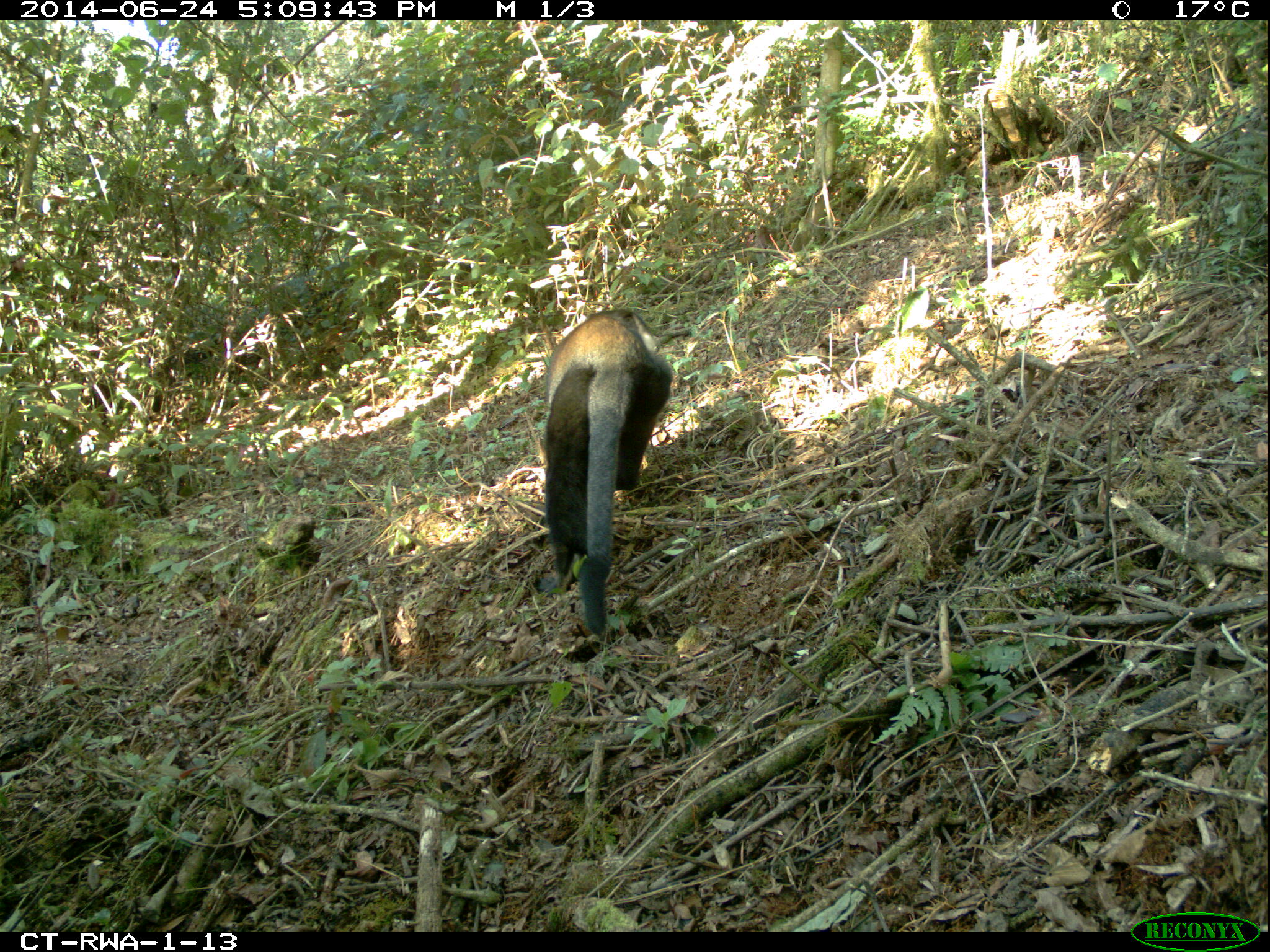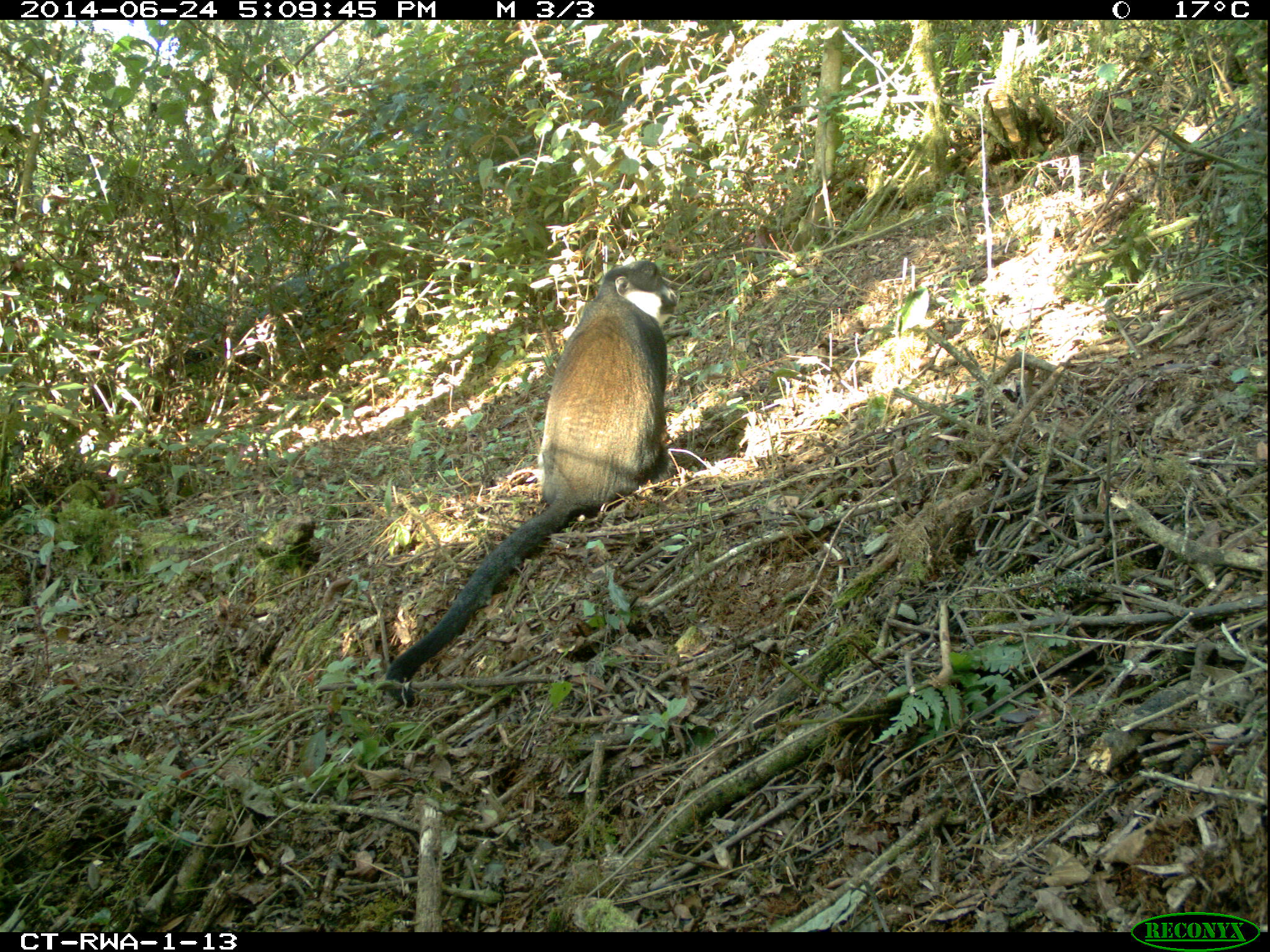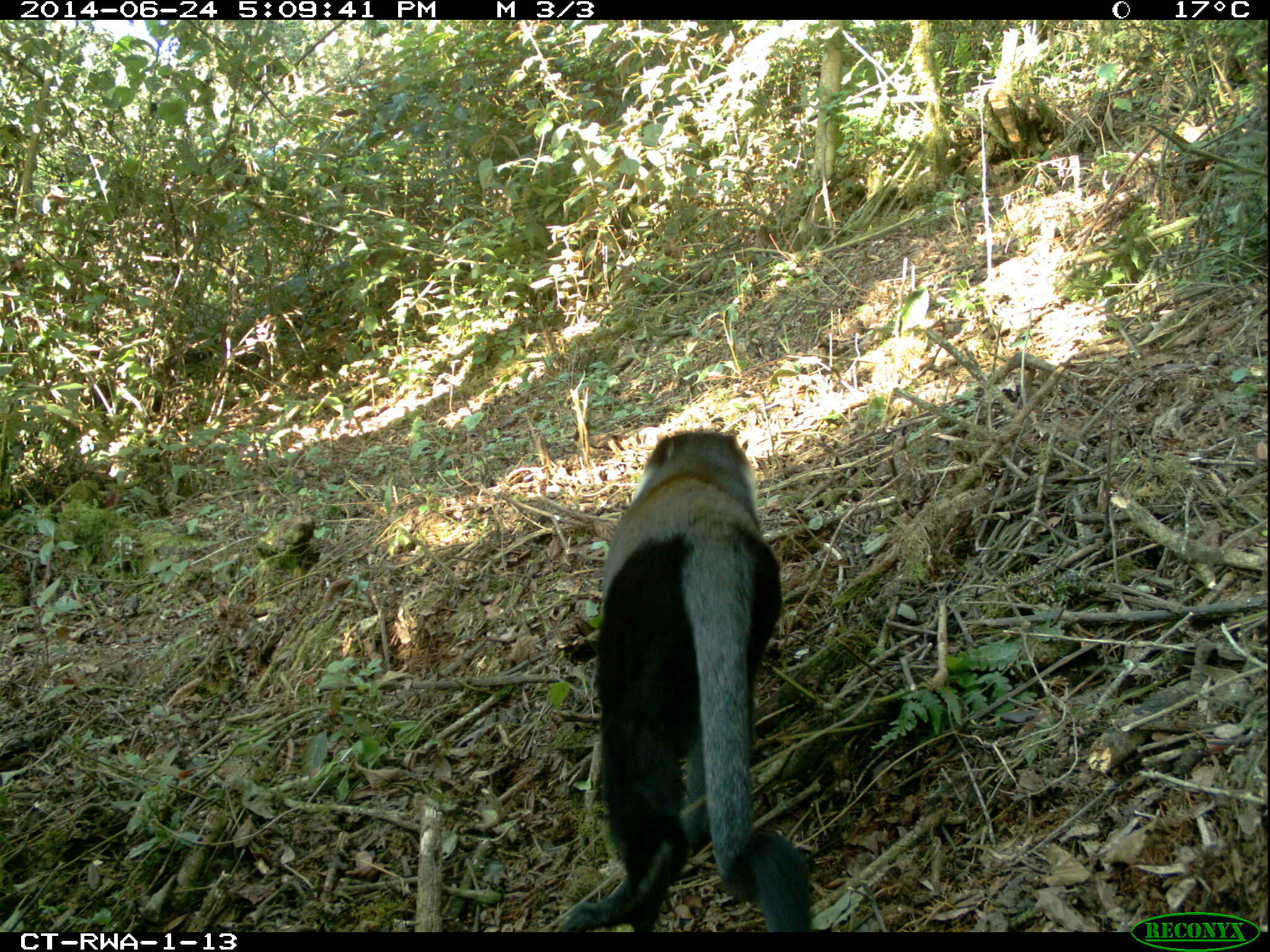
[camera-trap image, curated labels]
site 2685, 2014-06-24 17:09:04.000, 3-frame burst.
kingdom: Animalia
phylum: Chordata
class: Mammalia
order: Primates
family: Cercopithecidae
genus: Allochrocebus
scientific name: Allochrocebus lhoesti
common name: l'hoest's monkey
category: cercopithecus lhoesti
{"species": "cercopithecus lhoesti (l'hoest's monkey) (Allochrocebus lhoesti)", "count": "1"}